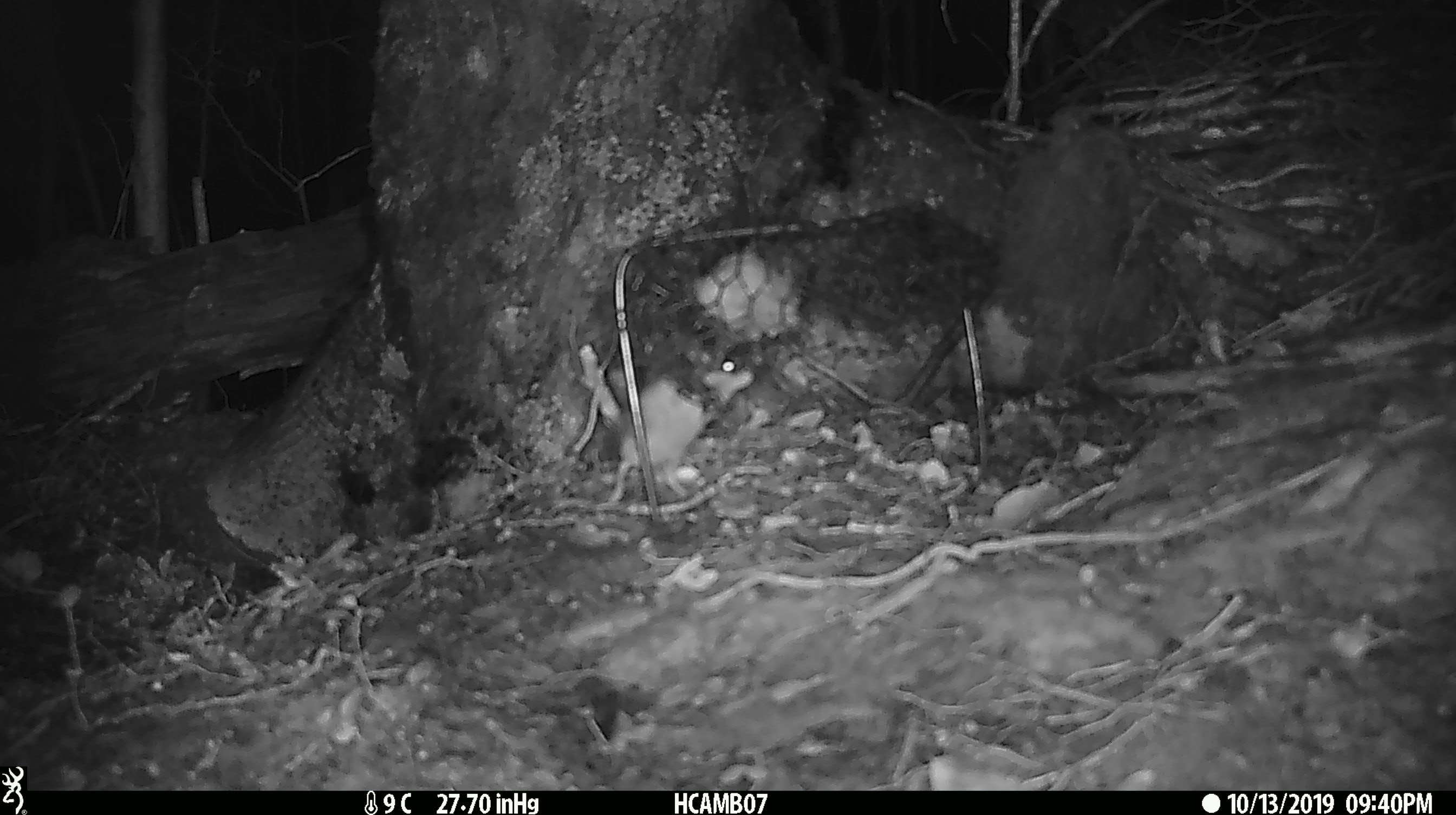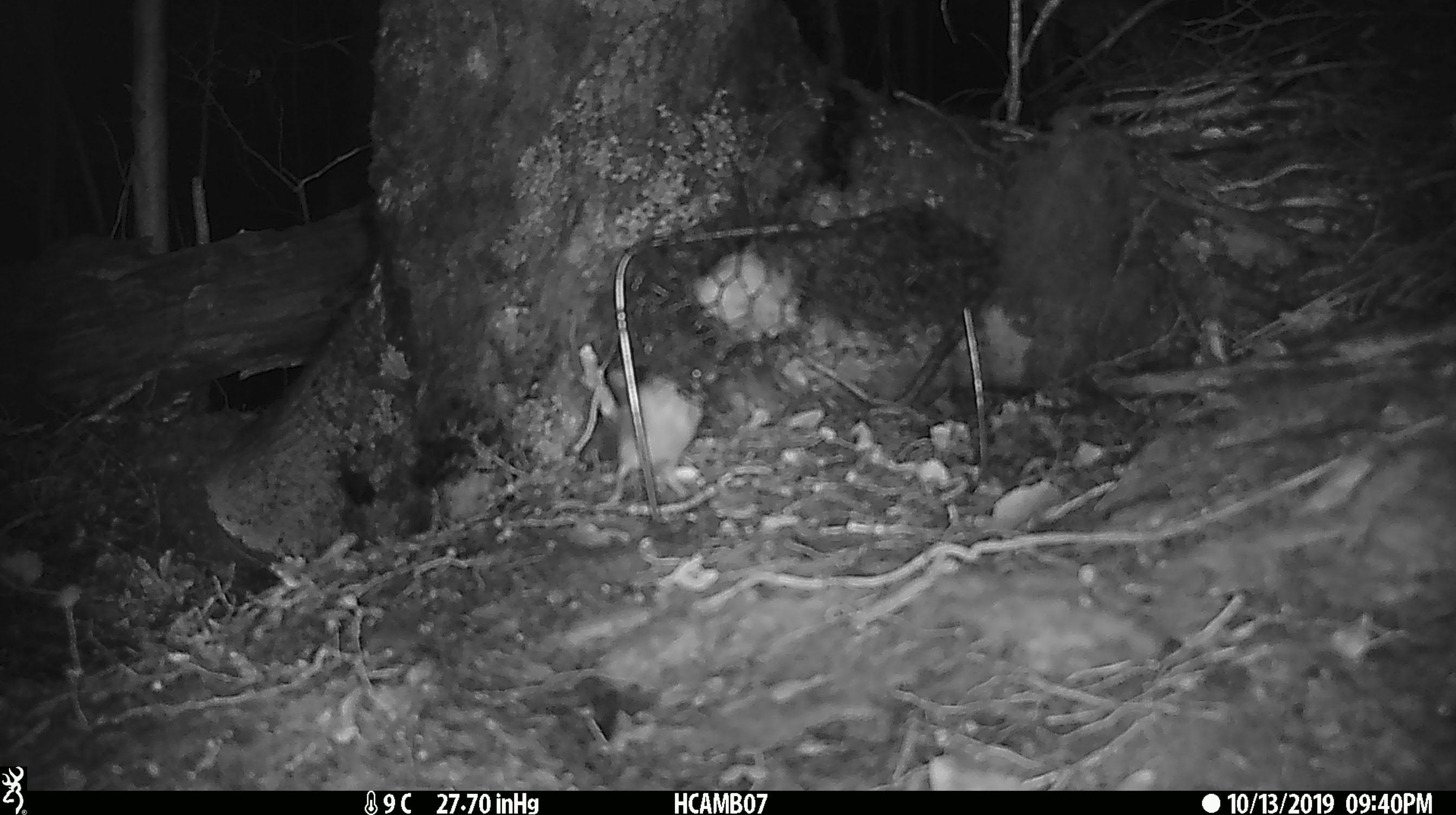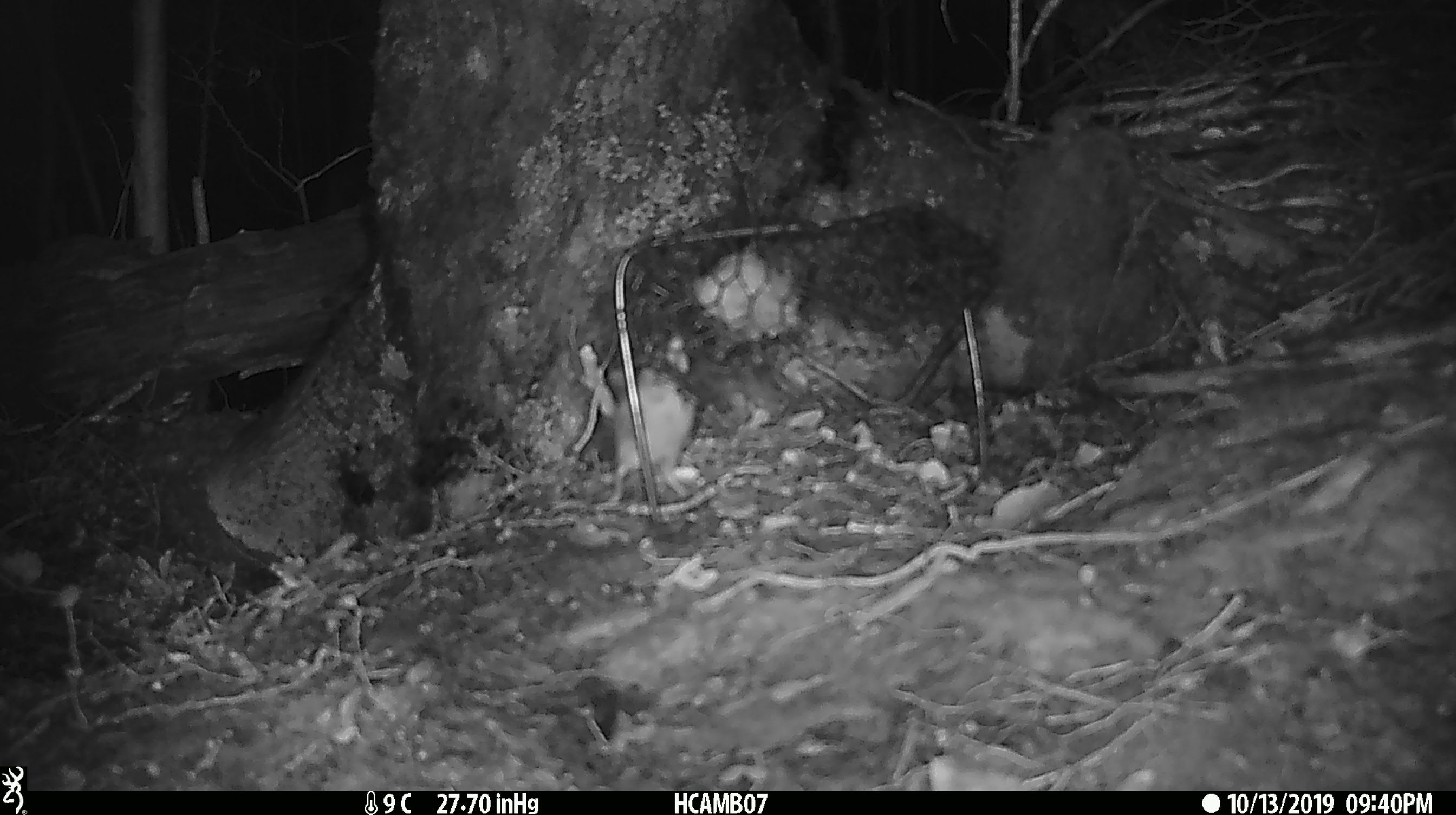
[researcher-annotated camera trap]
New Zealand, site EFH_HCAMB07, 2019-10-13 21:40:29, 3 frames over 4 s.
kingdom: Animalia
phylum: Chordata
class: Mammalia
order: Rodentia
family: Muridae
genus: Mus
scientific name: Mus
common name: mouse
Mouse (Mus).